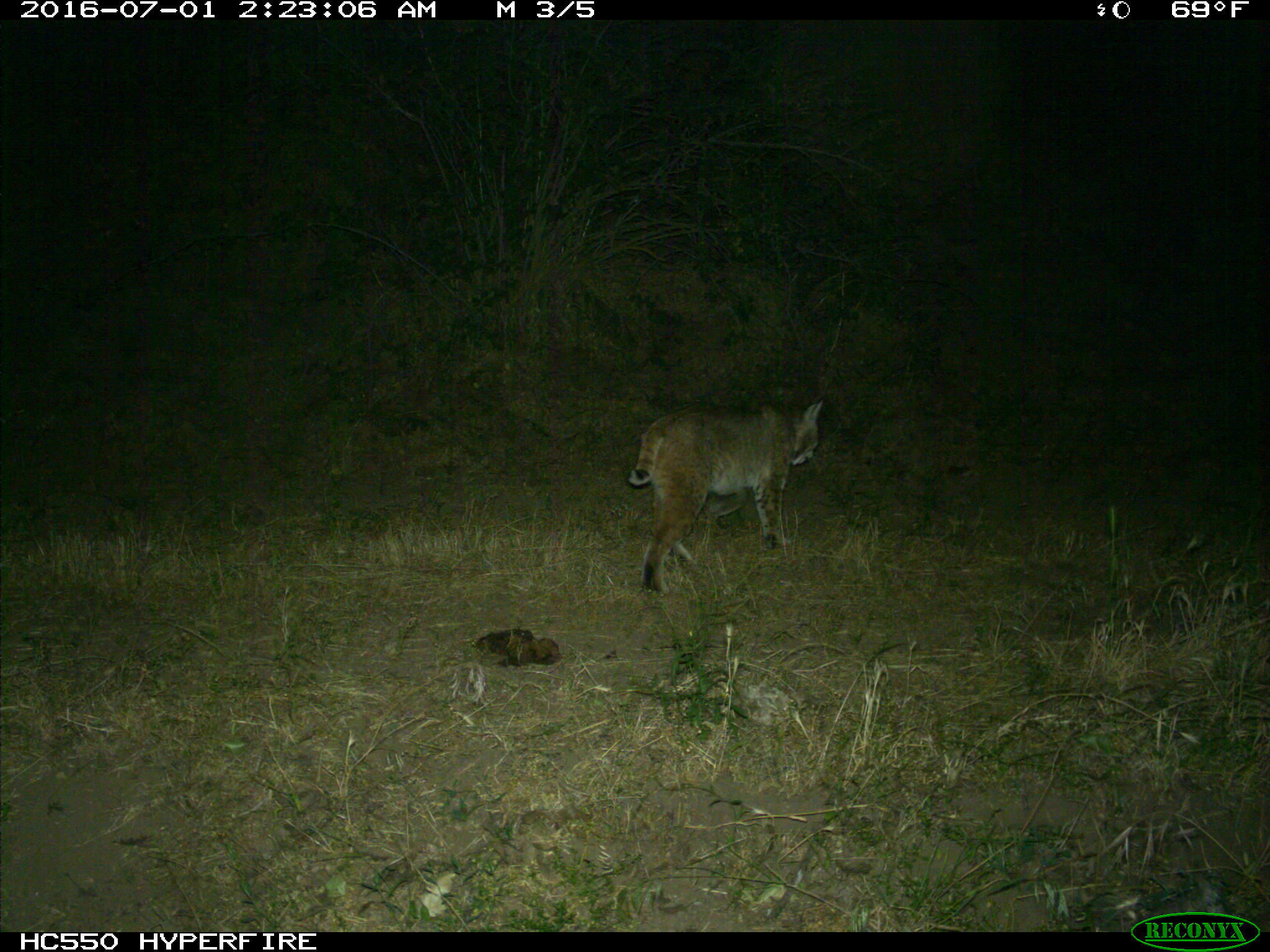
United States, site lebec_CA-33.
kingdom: Animalia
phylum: Chordata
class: Mammalia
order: Carnivora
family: Felidae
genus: Lynx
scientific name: Lynx rufus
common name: bobcat